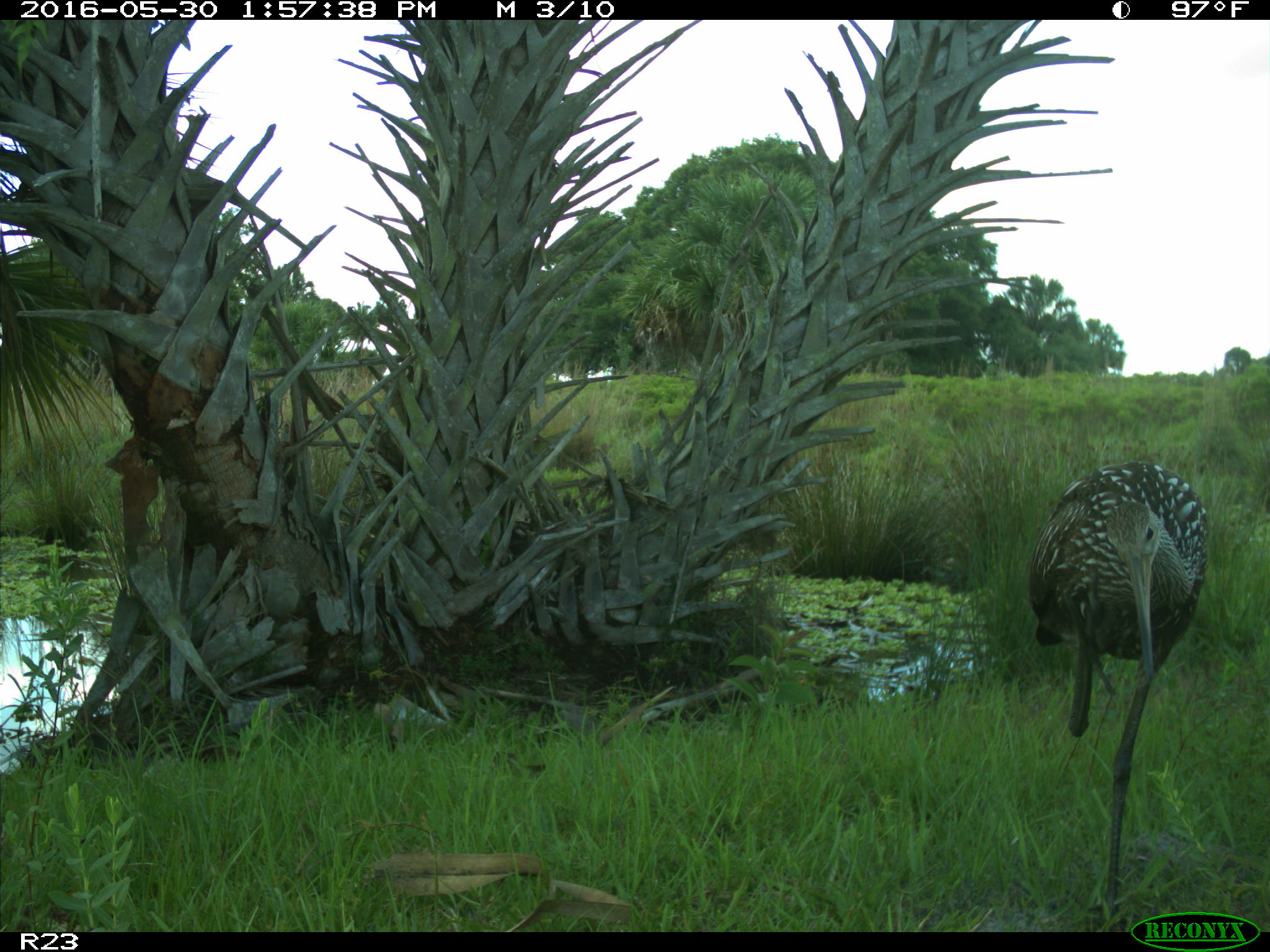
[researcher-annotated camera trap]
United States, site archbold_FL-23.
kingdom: Animalia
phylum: Chordata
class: Aves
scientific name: Aves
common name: birds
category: unidentified bird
Unidentified bird (birds) (Aves).